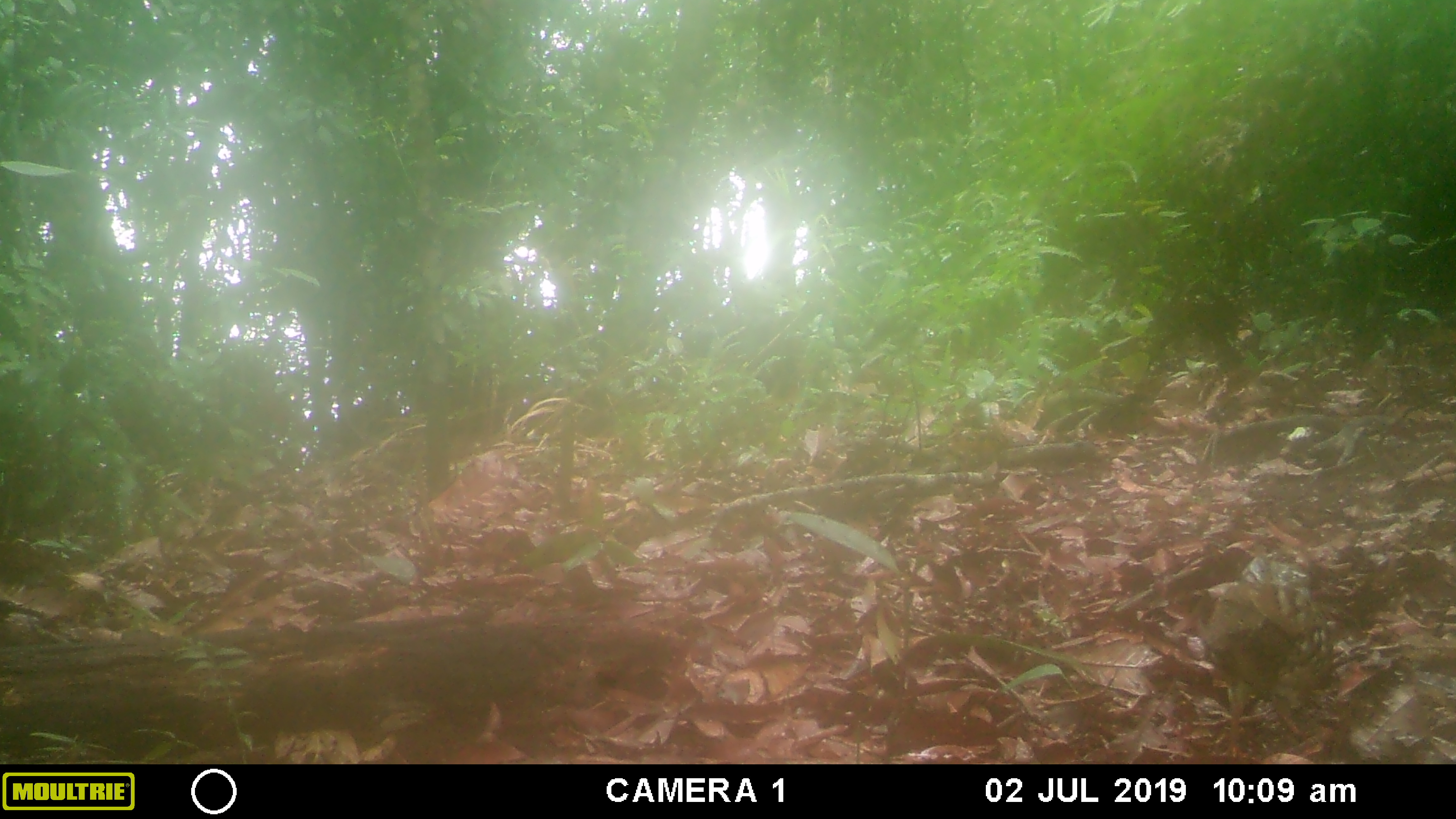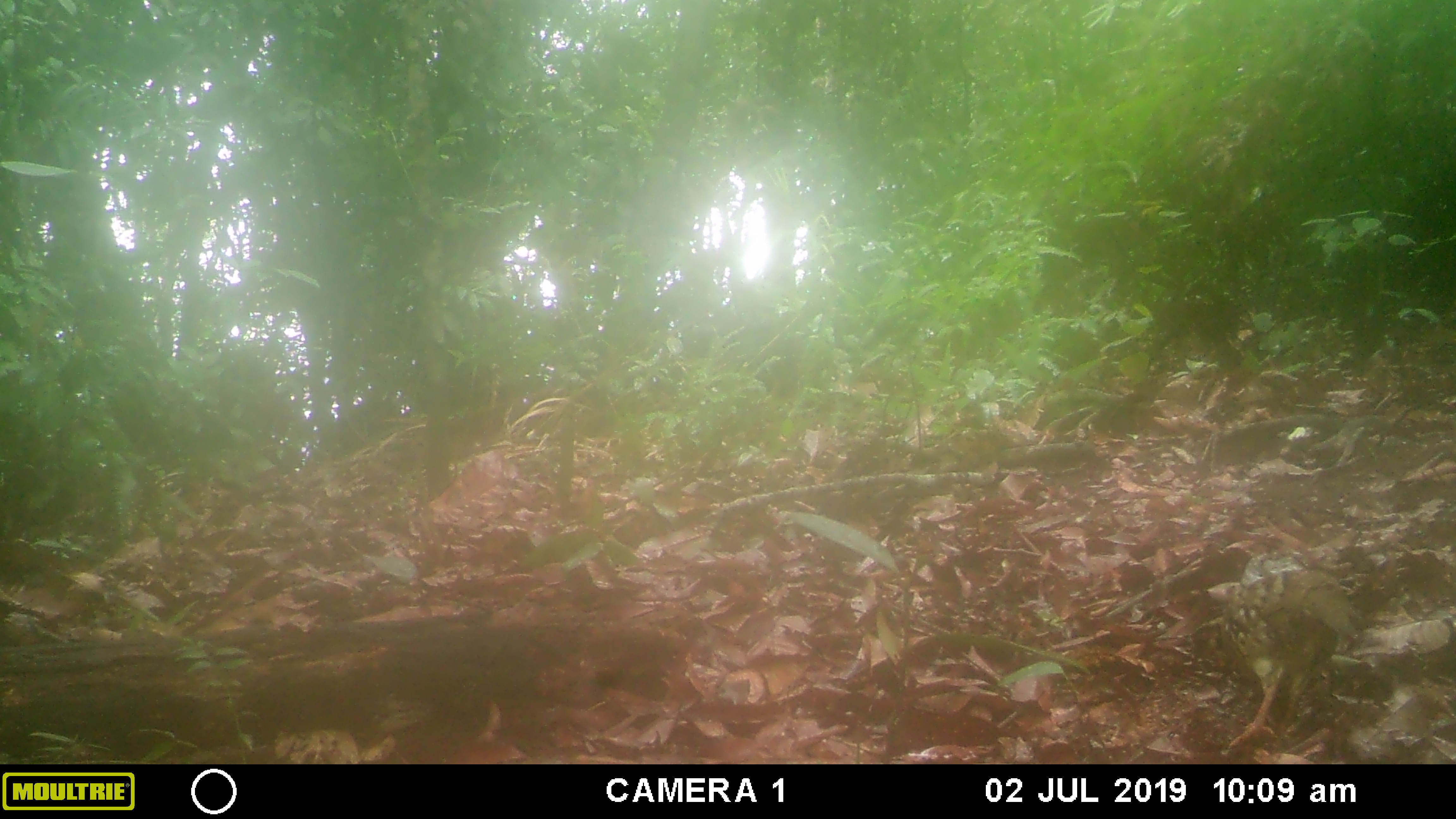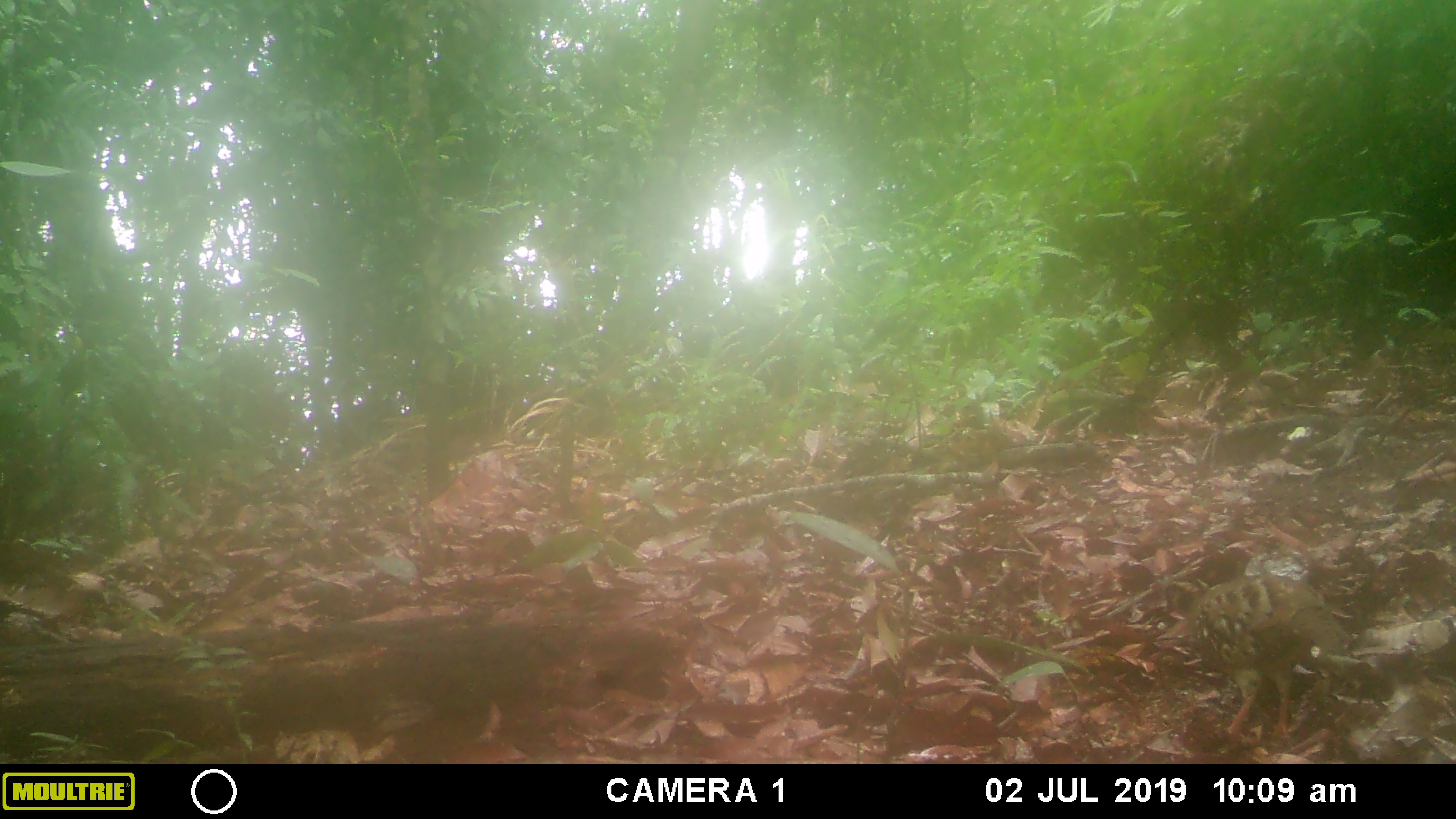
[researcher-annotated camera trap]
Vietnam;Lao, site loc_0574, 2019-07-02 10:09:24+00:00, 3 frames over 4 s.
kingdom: Animalia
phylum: Chordata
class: Aves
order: Galliformes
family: Phasianidae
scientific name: Phasianidae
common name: partridge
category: unidentified partridge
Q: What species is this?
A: Unidentified partridge (partridge) (Phasianidae).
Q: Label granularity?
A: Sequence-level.